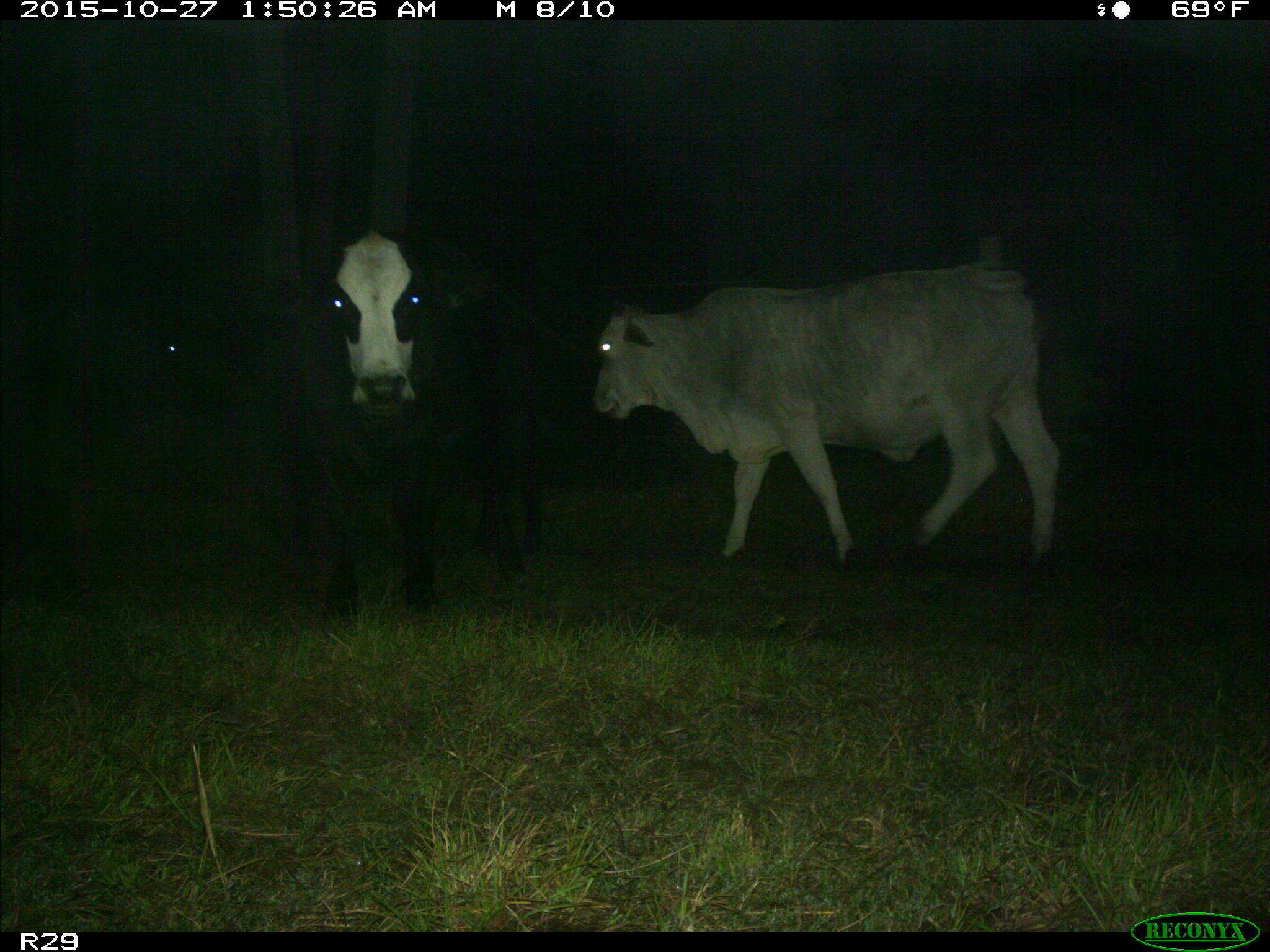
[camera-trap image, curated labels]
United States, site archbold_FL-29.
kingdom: Animalia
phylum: Chordata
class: Mammalia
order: Artiodactyla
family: Bovidae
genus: Bos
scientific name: Bos taurus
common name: domestic cow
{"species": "Bos taurus (domestic cow)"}